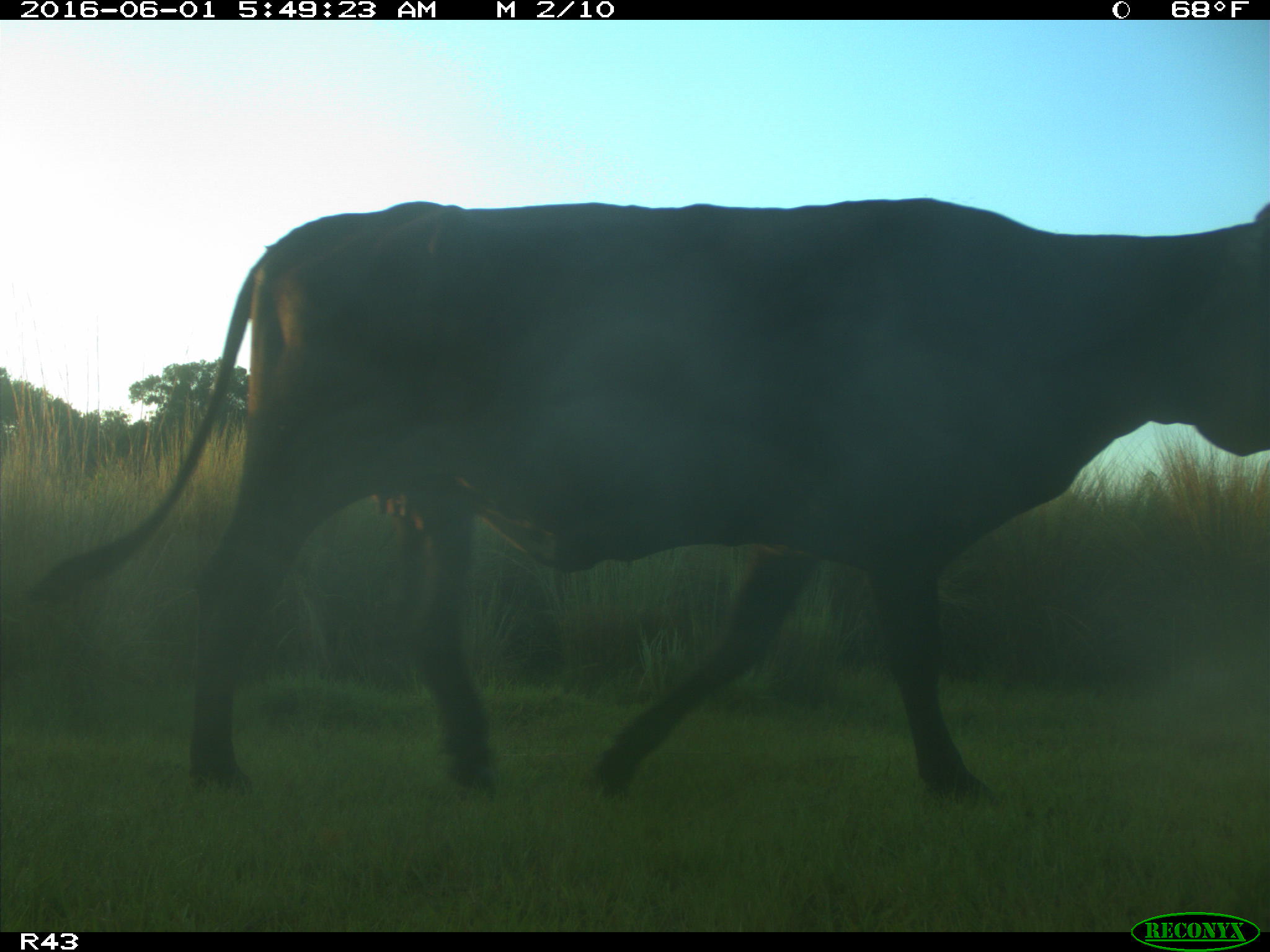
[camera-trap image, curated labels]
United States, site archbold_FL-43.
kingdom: Animalia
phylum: Chordata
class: Mammalia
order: Artiodactyla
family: Bovidae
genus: Bos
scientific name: Bos taurus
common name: domestic cow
Bos taurus (domestic cow).